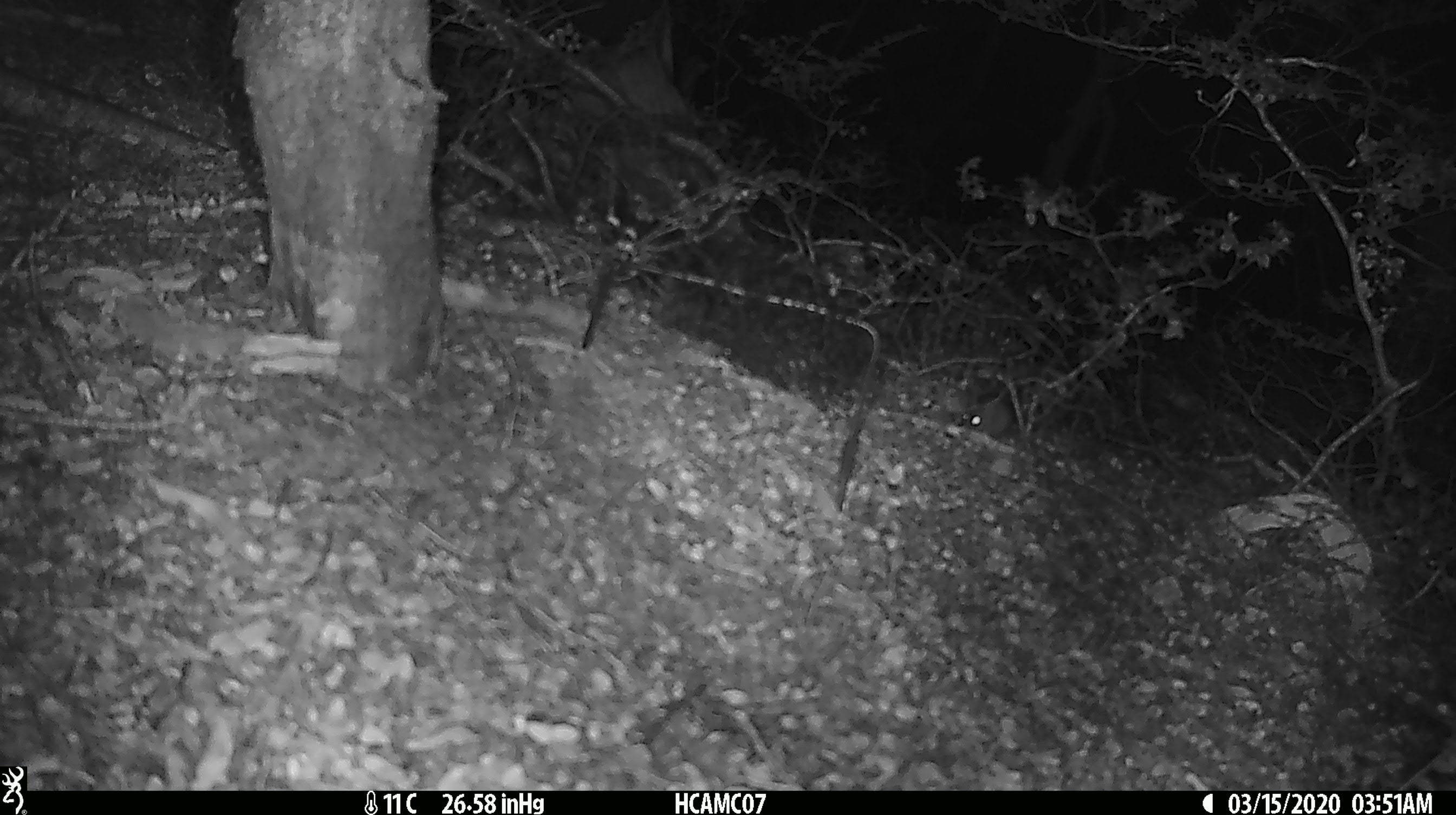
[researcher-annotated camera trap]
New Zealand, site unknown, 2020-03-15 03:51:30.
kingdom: Animalia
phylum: Chordata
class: Mammalia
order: Rodentia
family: Muridae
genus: Mus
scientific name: Mus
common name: mouse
Mouse (Mus).